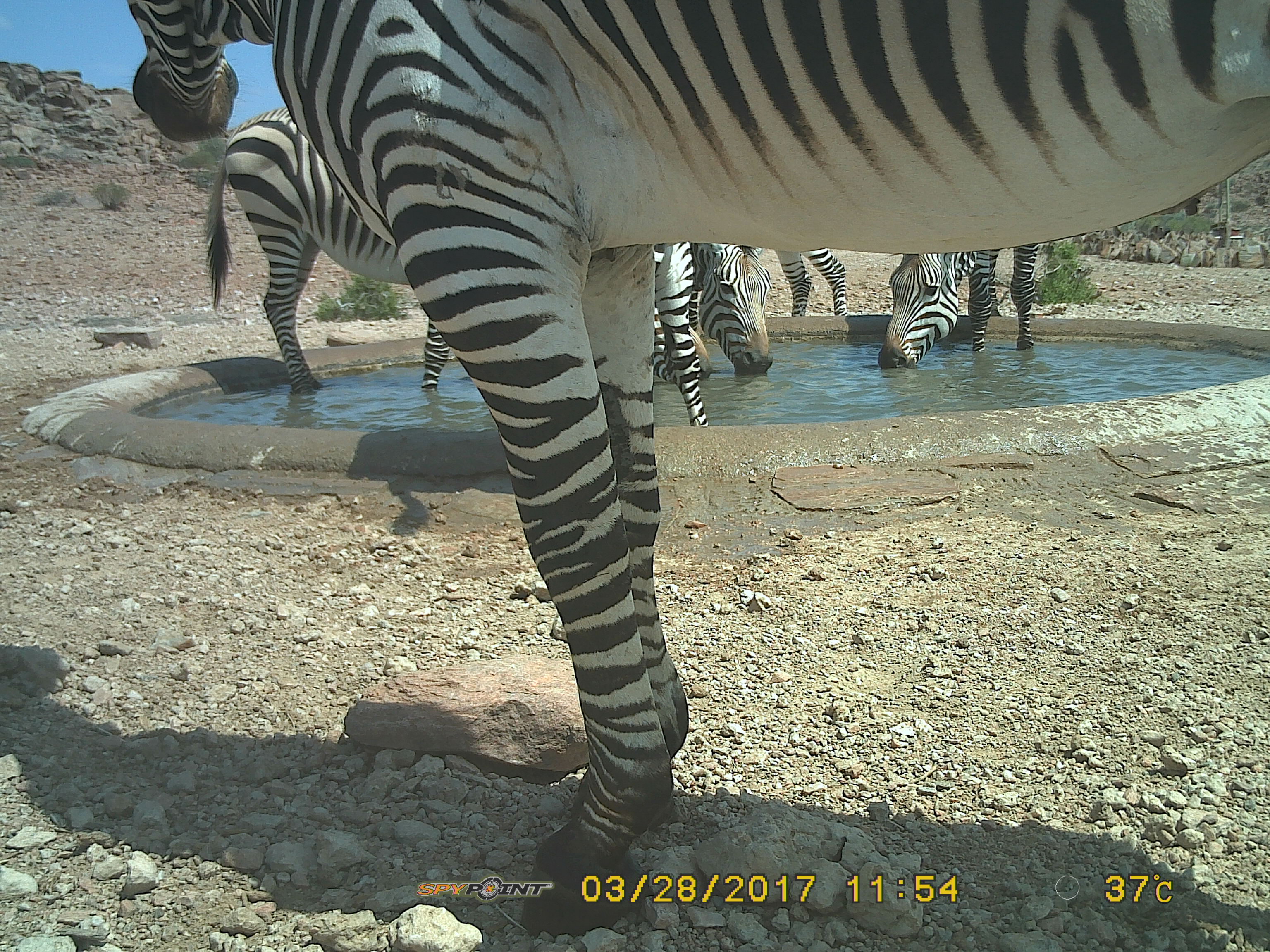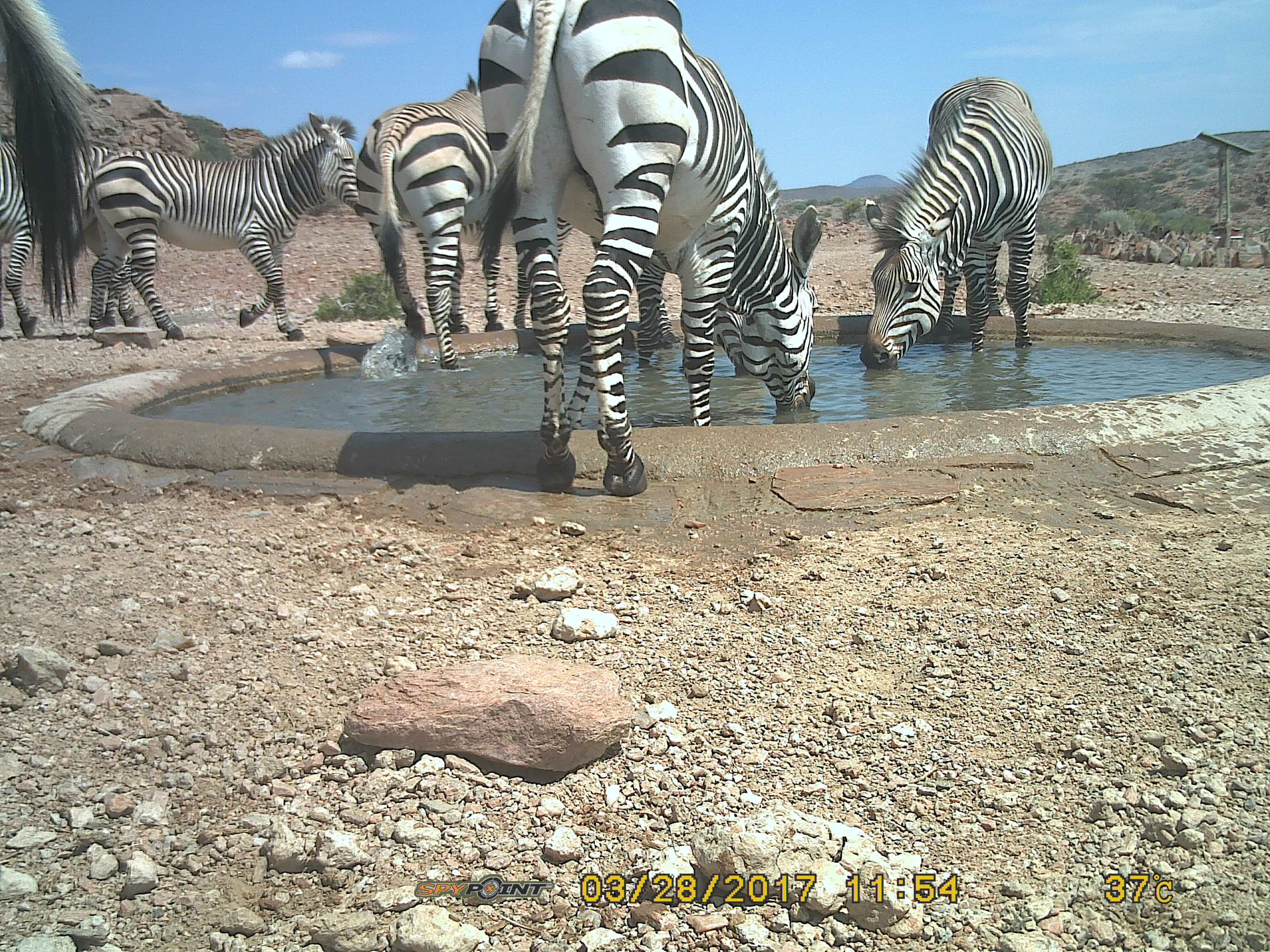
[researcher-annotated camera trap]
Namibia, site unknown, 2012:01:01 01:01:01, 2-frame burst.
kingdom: Animalia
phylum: Chordata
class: Mammalia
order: Perissodactyla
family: Equidae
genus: Equus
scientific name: Equus zebra hartmannae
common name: hartmann's mountain zebra